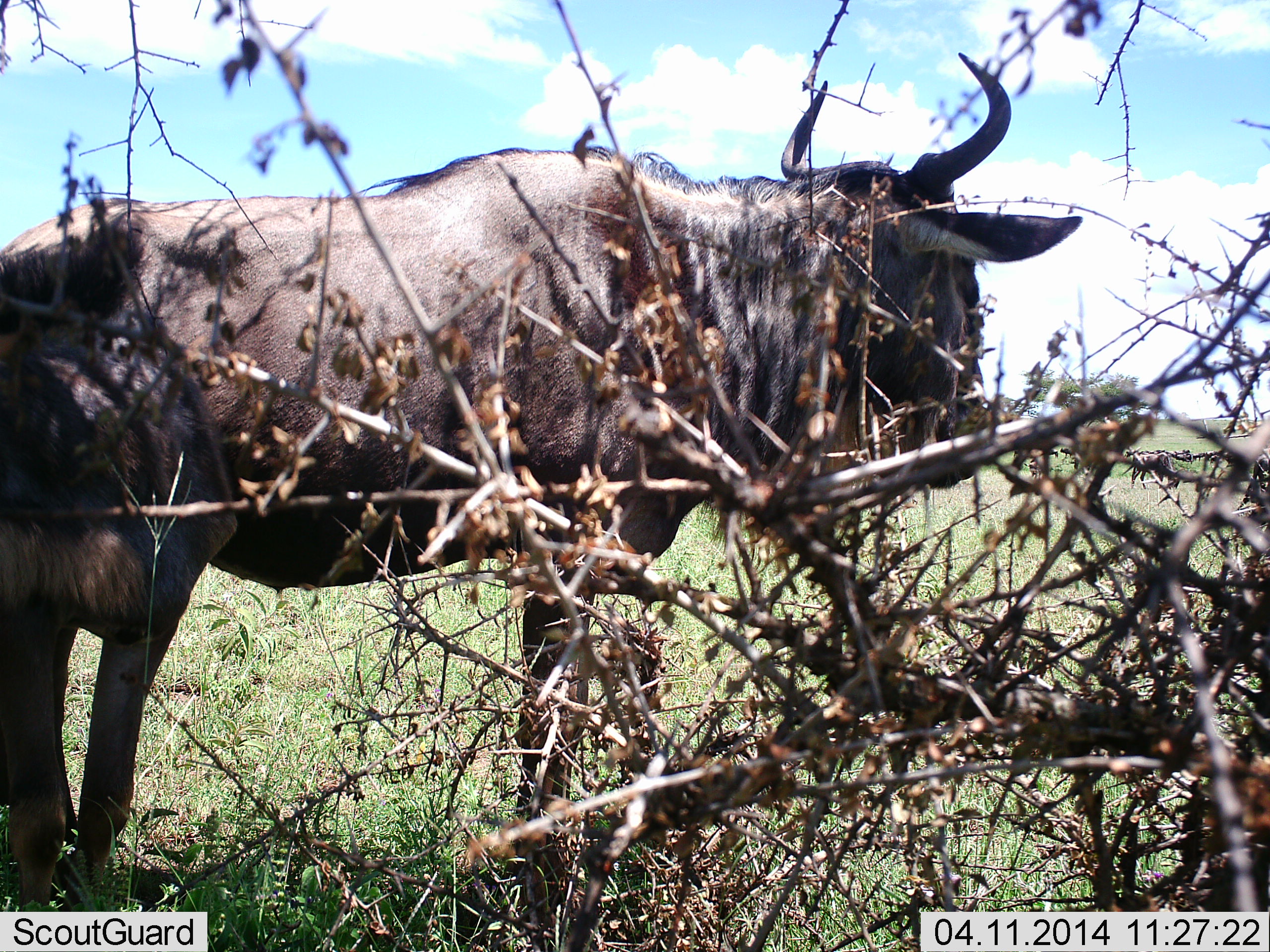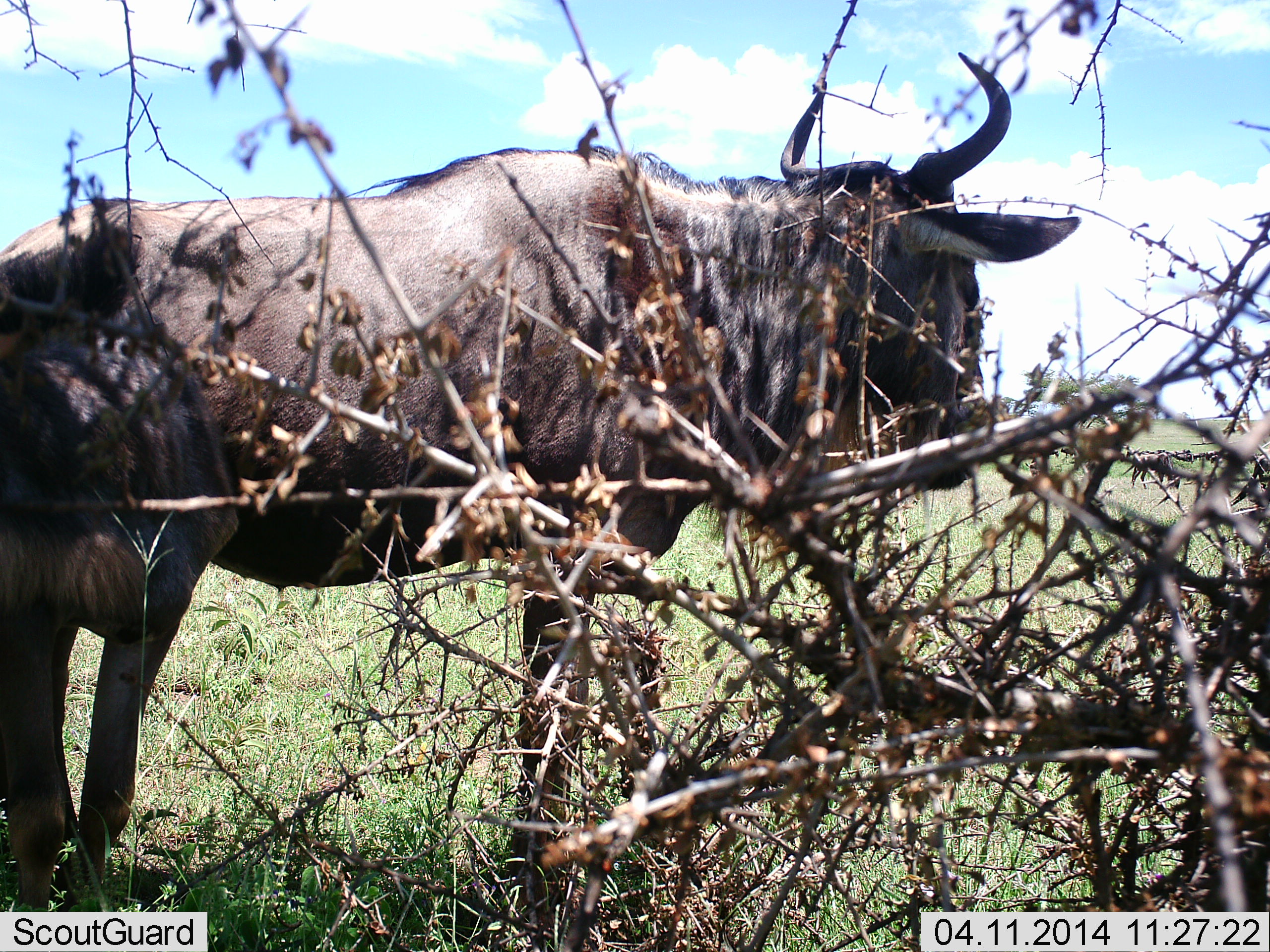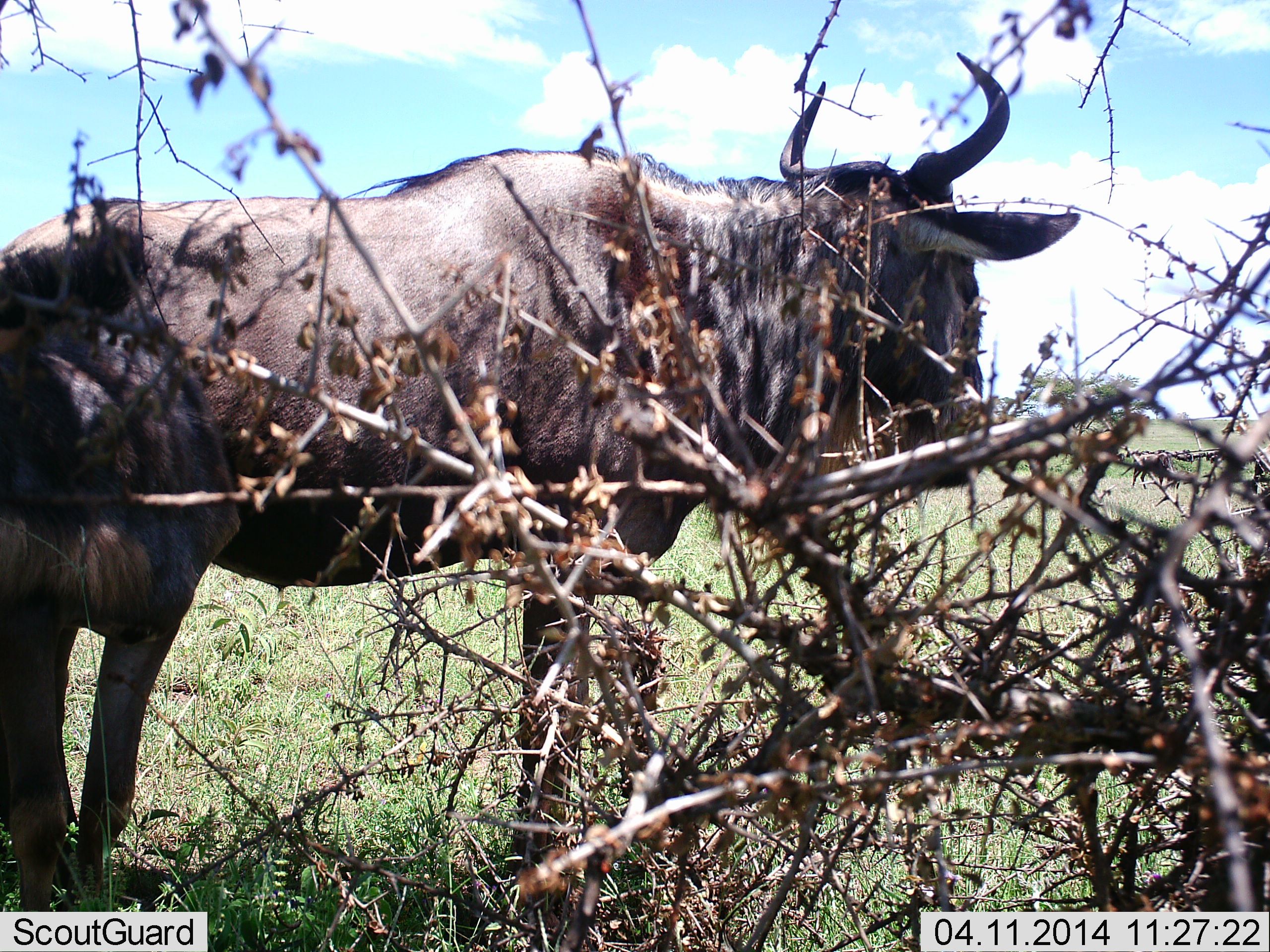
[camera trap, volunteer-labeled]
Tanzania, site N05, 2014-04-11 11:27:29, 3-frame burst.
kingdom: Animalia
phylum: Chordata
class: Mammalia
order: Artiodactyla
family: Bovidae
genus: Connochaetes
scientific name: Connochaetes taurinus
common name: blue wildebeest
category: wildebeest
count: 1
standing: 100%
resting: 0%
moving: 0%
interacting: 0%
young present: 0%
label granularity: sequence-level